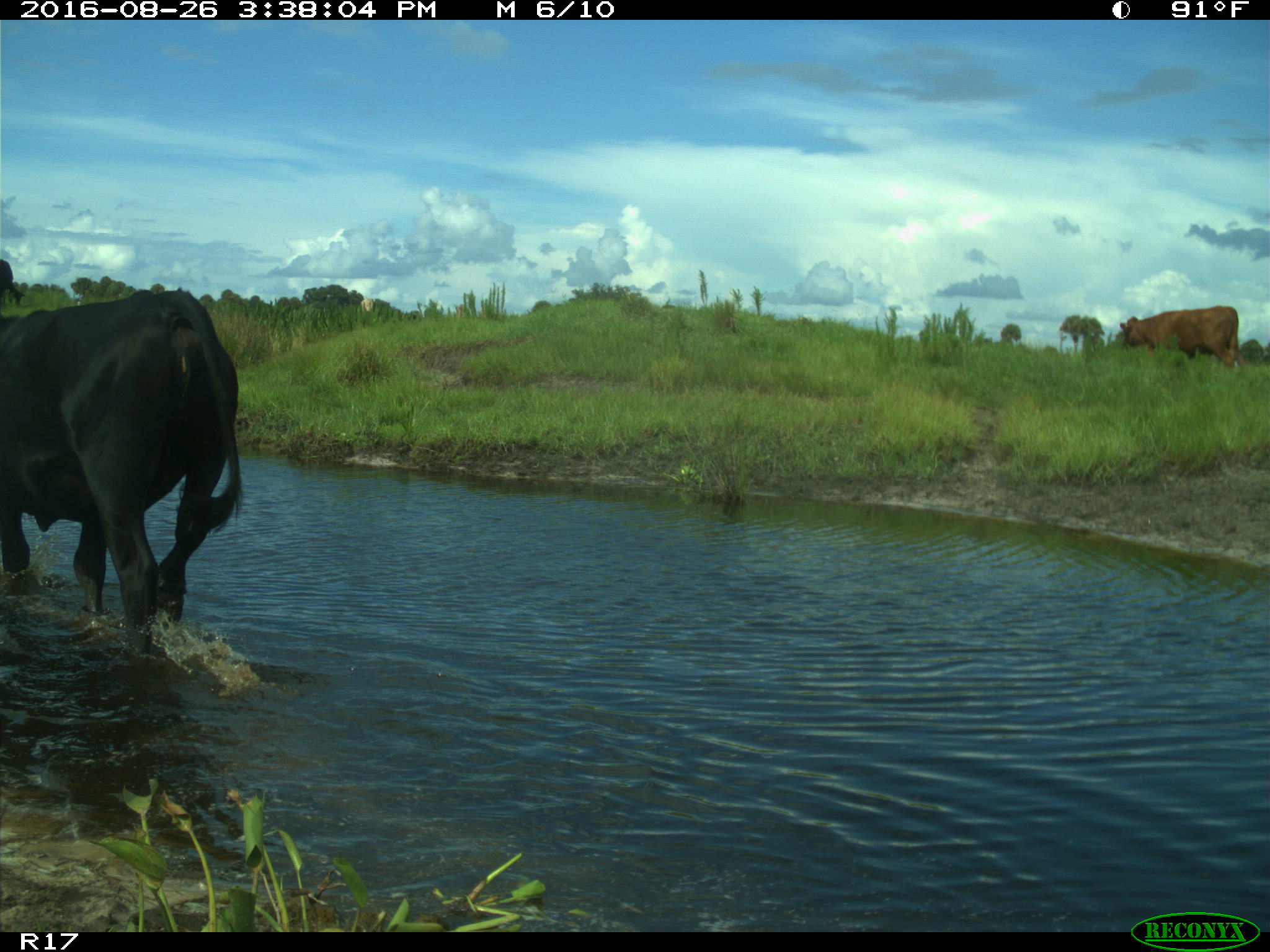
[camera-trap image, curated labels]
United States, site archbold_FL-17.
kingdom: Animalia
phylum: Chordata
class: Mammalia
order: Artiodactyla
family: Bovidae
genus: Bos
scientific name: Bos taurus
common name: domestic cow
Bos taurus (domestic cow).